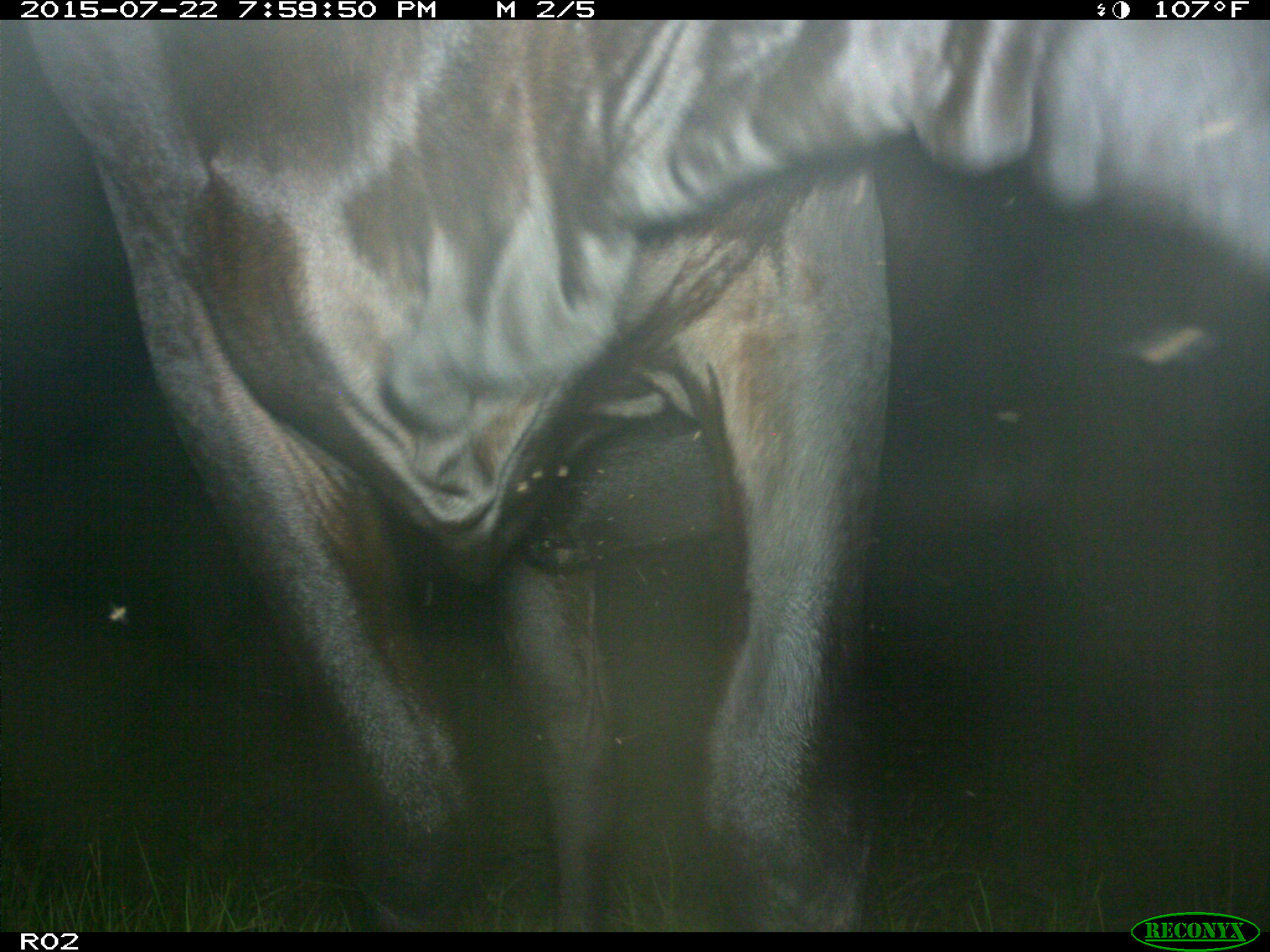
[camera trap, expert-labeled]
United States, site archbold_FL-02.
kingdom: Animalia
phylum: Chordata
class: Mammalia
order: Artiodactyla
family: Bovidae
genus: Bos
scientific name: Bos taurus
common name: domestic cow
Bos taurus (domestic cow).